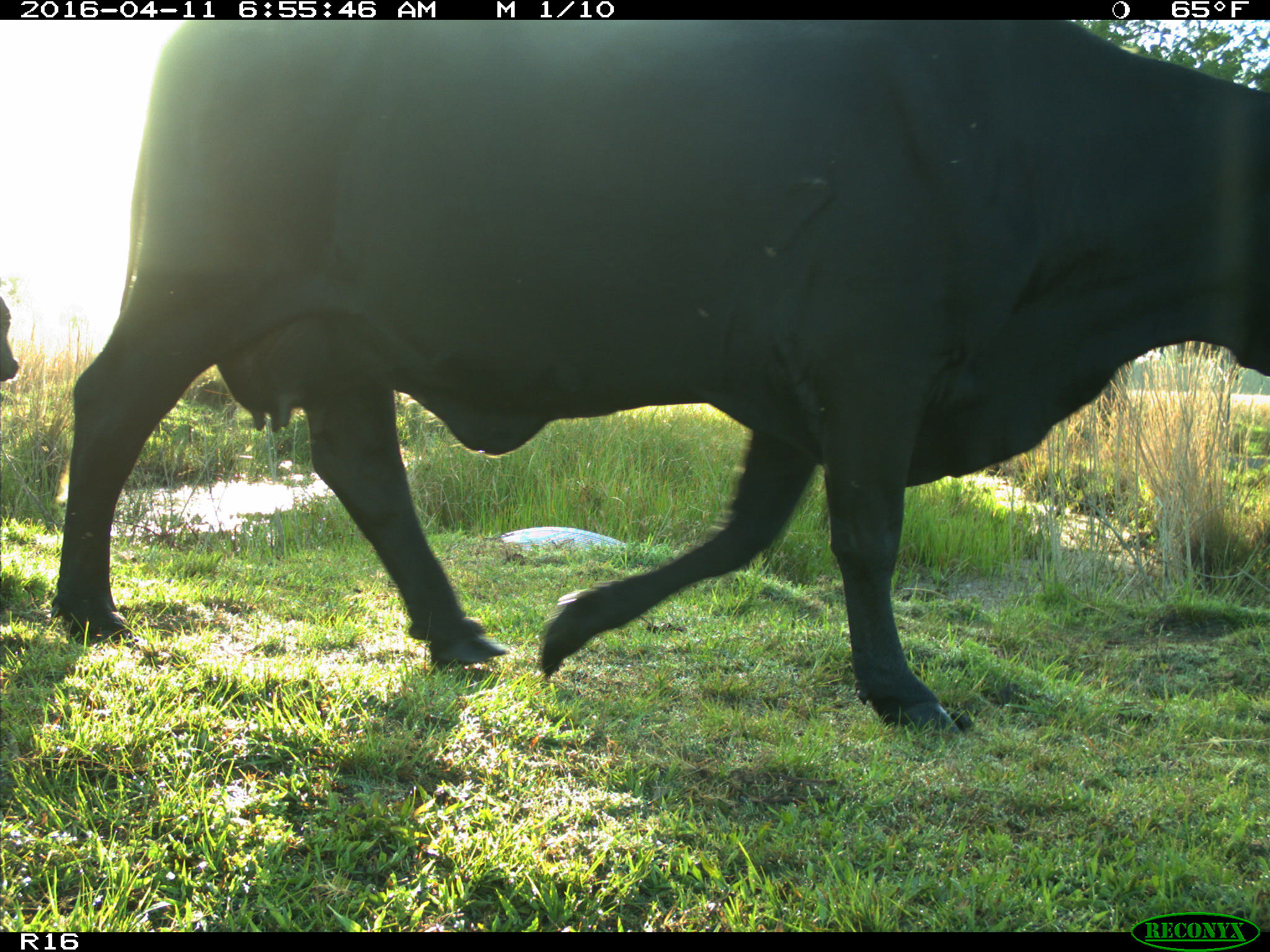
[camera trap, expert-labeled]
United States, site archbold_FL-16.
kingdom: Animalia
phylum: Chordata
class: Mammalia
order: Artiodactyla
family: Bovidae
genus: Bos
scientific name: Bos taurus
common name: domestic cow